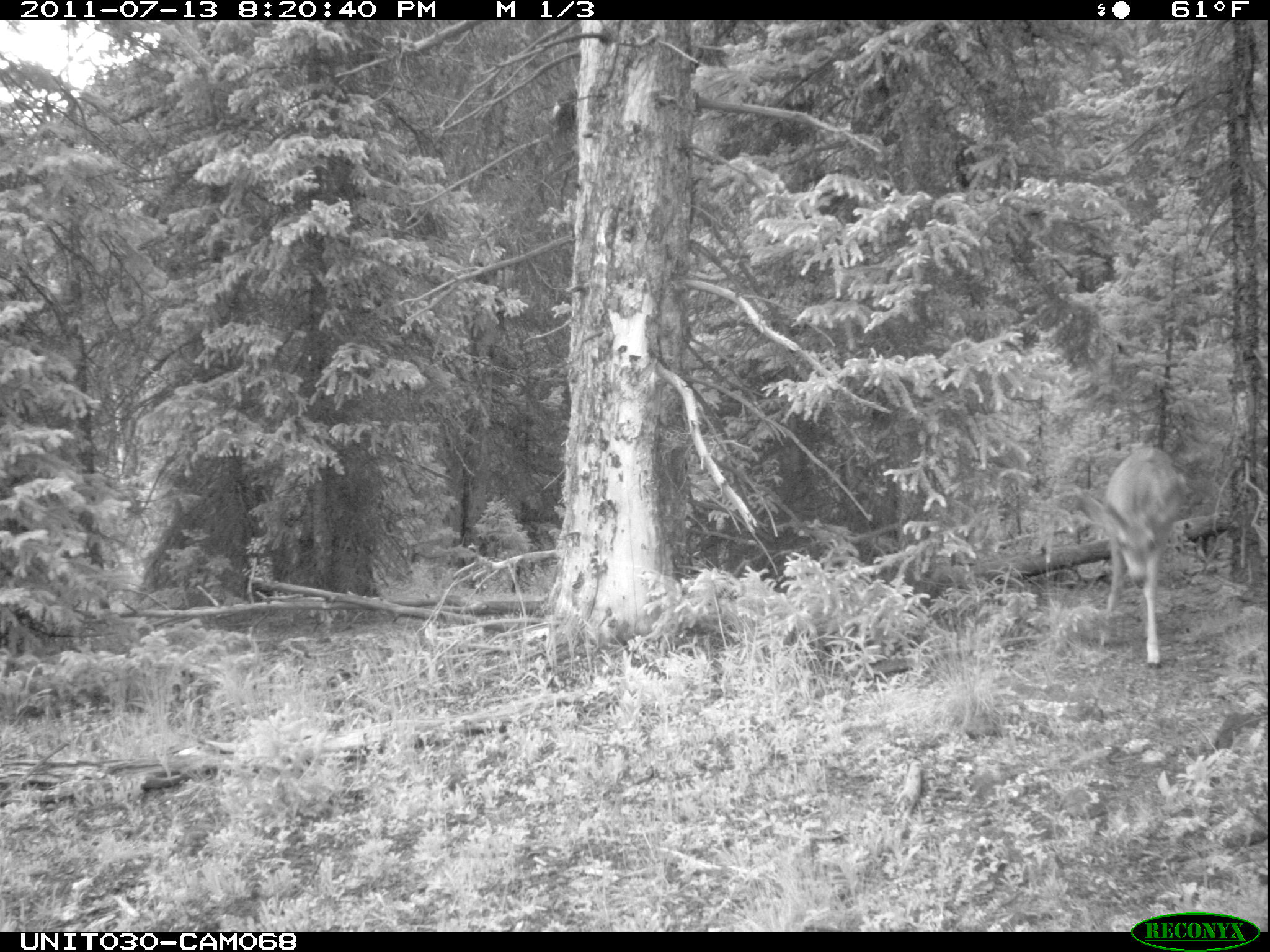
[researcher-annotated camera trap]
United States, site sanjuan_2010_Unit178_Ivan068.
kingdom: Animalia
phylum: Chordata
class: Mammalia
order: Artiodactyla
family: Cervidae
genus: Odocoileus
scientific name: Odocoileus hemionus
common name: mule deer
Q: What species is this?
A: Odocoileus hemionus (mule deer).